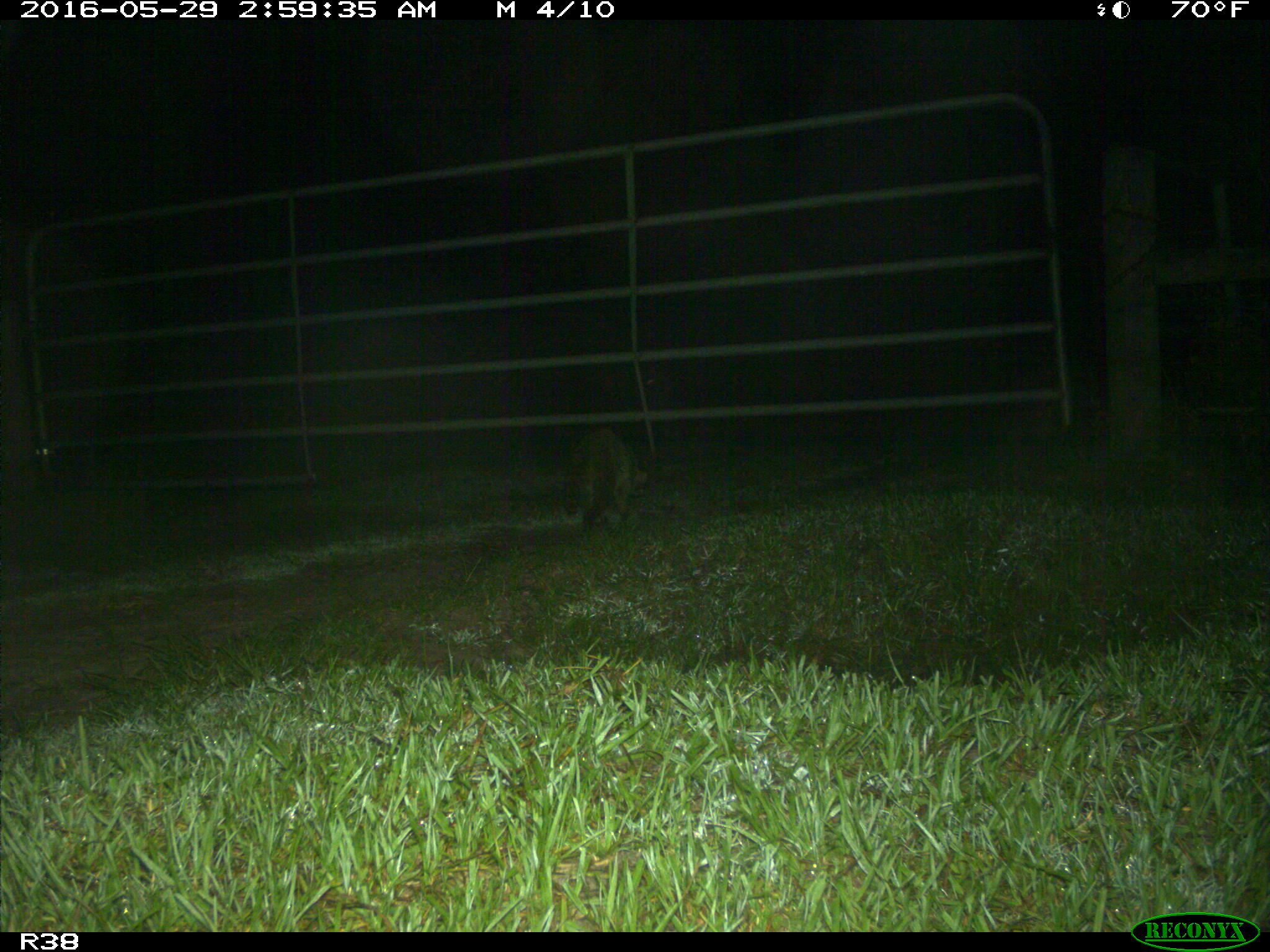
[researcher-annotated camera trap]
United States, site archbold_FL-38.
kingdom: Animalia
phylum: Chordata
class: Mammalia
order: Carnivora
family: Procyonidae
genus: Procyon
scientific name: Procyon lotor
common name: common raccoon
Procyon lotor (common raccoon).